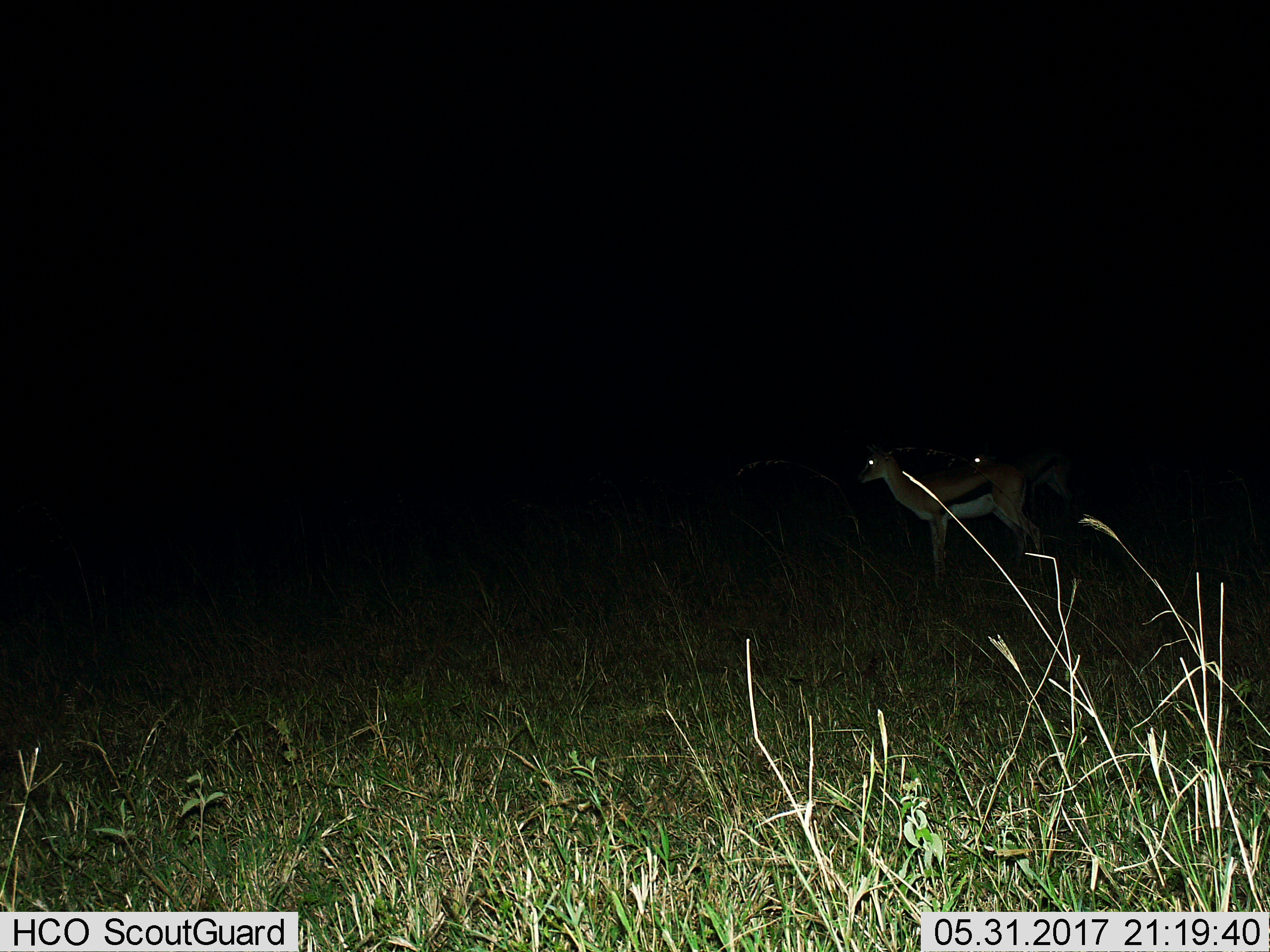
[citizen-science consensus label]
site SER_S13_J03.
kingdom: Animalia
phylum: Chordata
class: Mammalia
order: Artiodactyla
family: Bovidae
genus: Eudorcas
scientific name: Eudorcas thomsonii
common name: thomson's gazelle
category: gazellethomsons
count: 2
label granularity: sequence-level